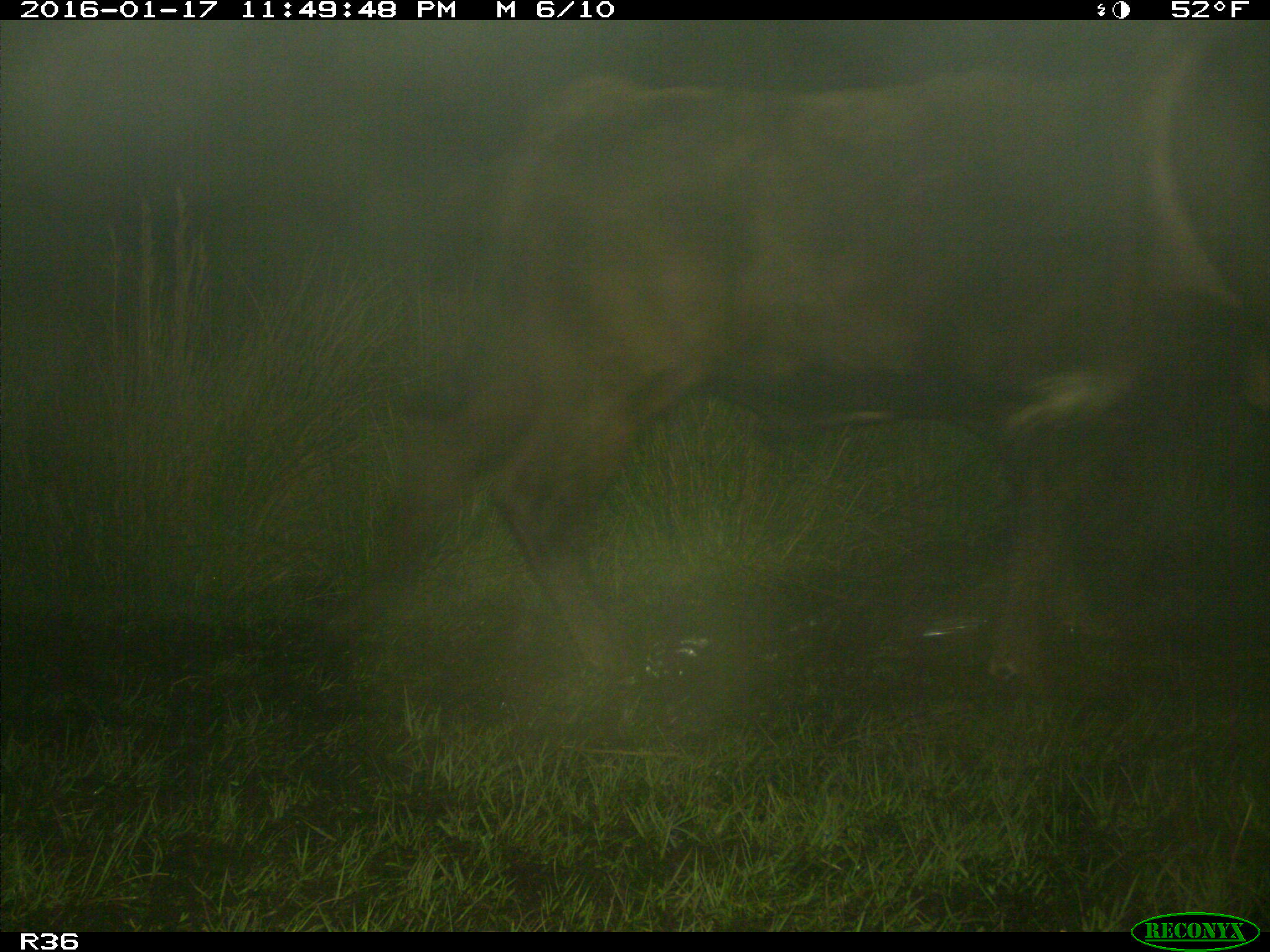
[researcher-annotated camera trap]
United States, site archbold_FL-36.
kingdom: Animalia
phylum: Chordata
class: Mammalia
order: Artiodactyla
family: Bovidae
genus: Bos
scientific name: Bos taurus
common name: domestic cow